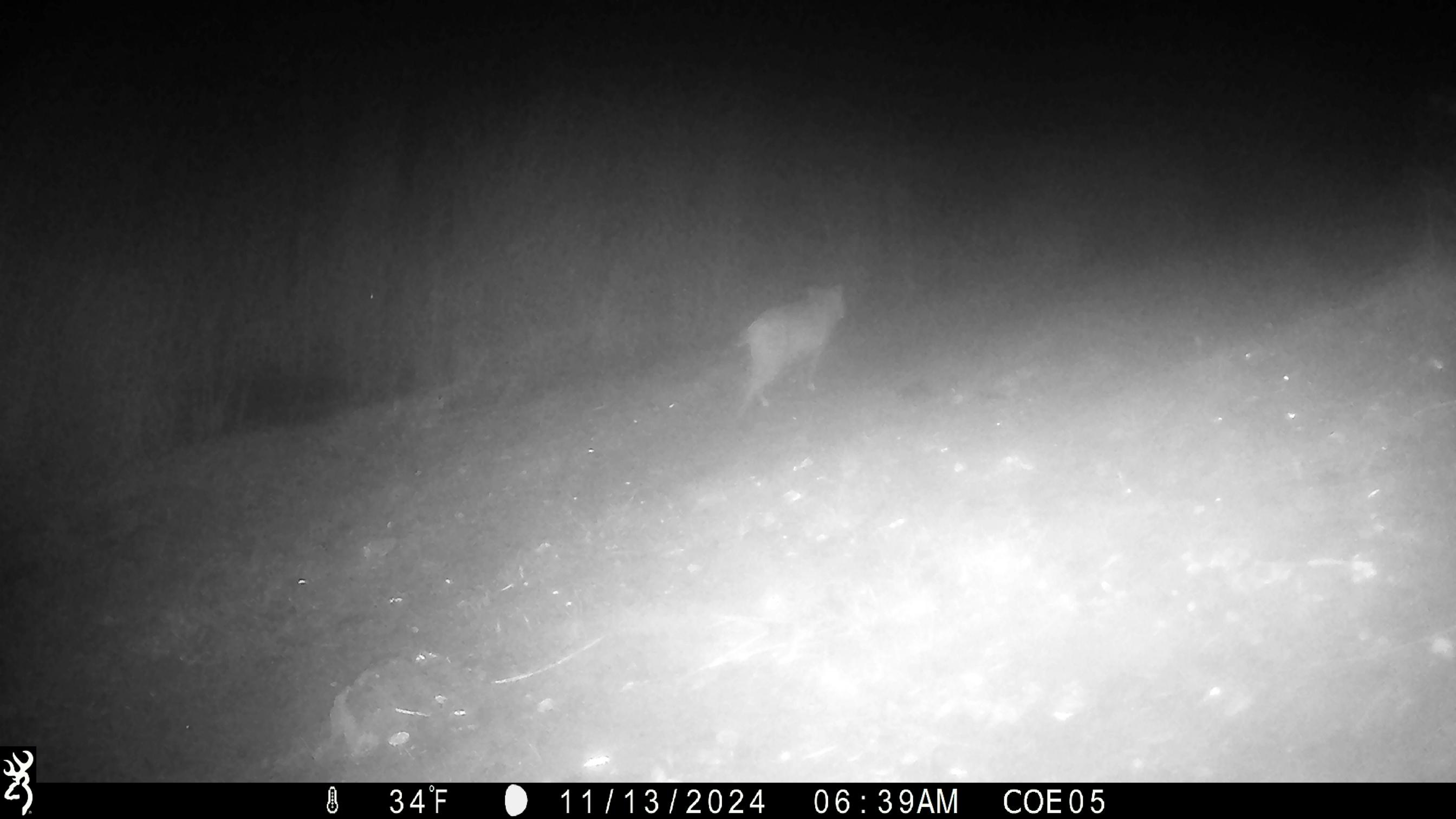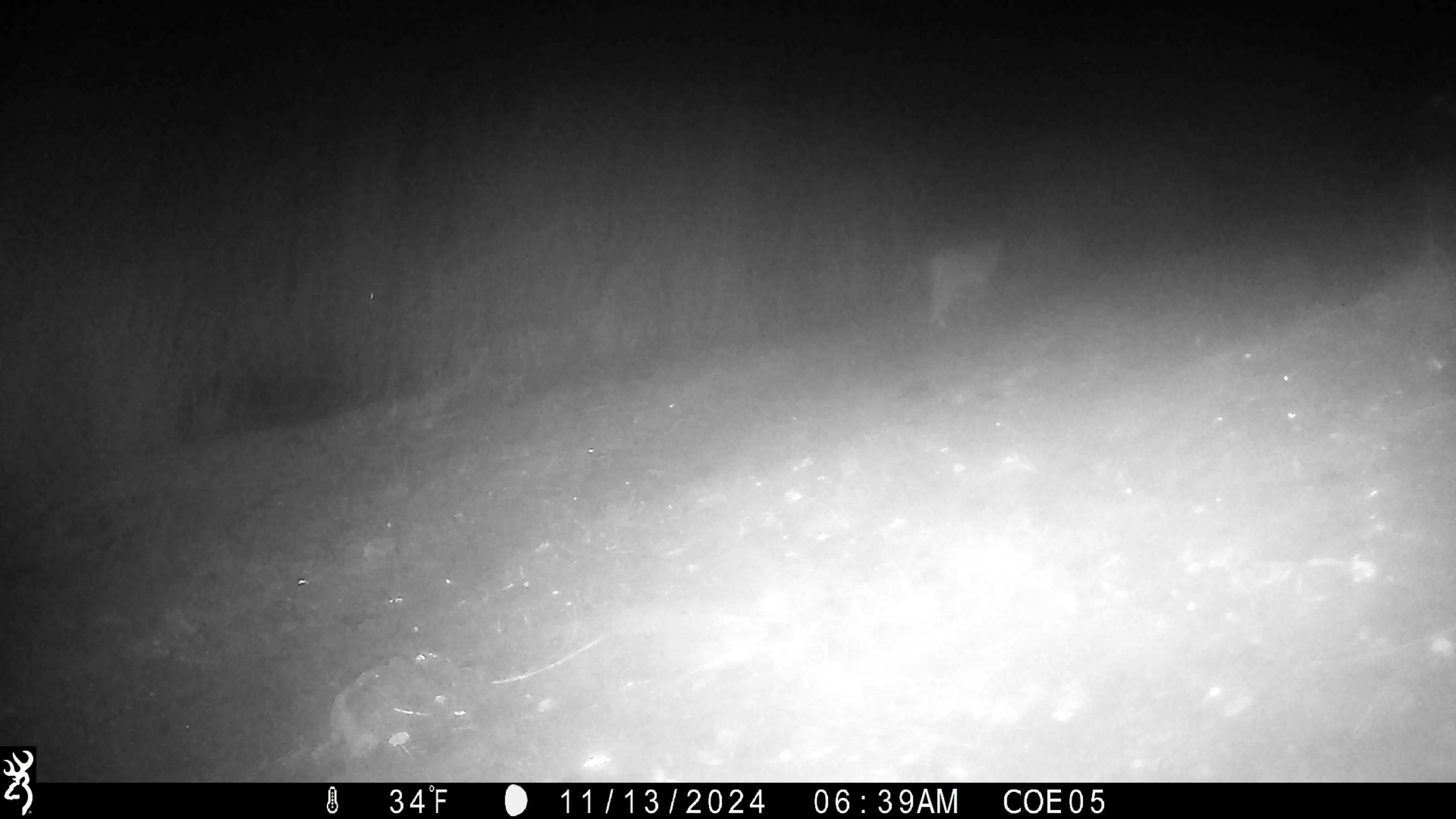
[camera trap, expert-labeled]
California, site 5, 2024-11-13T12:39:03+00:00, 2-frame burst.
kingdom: Animalia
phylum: Chordata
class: Mammalia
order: Carnivora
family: Felidae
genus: Lynx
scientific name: Lynx rufus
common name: bobcat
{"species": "bobcat (Lynx rufus)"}